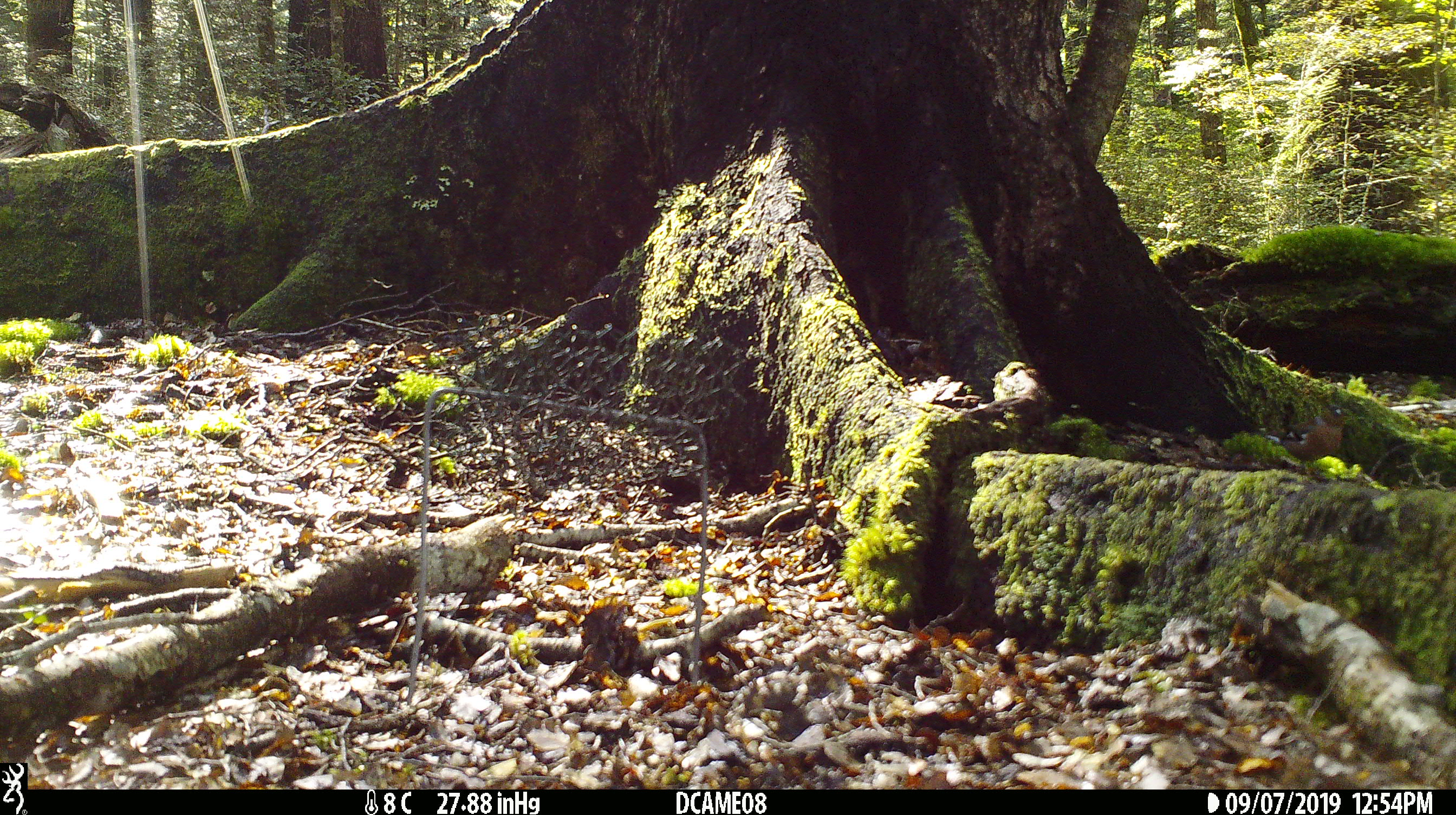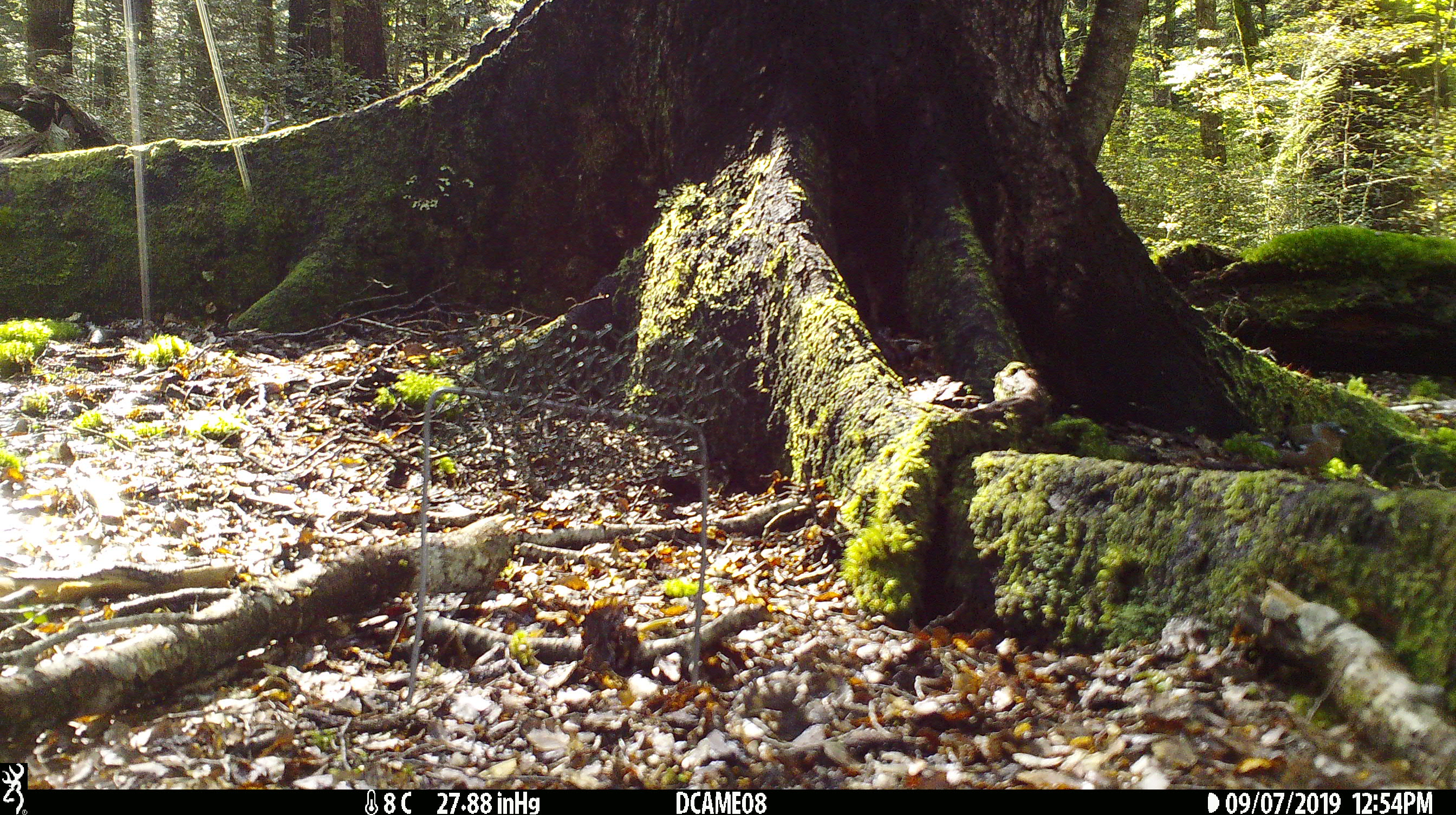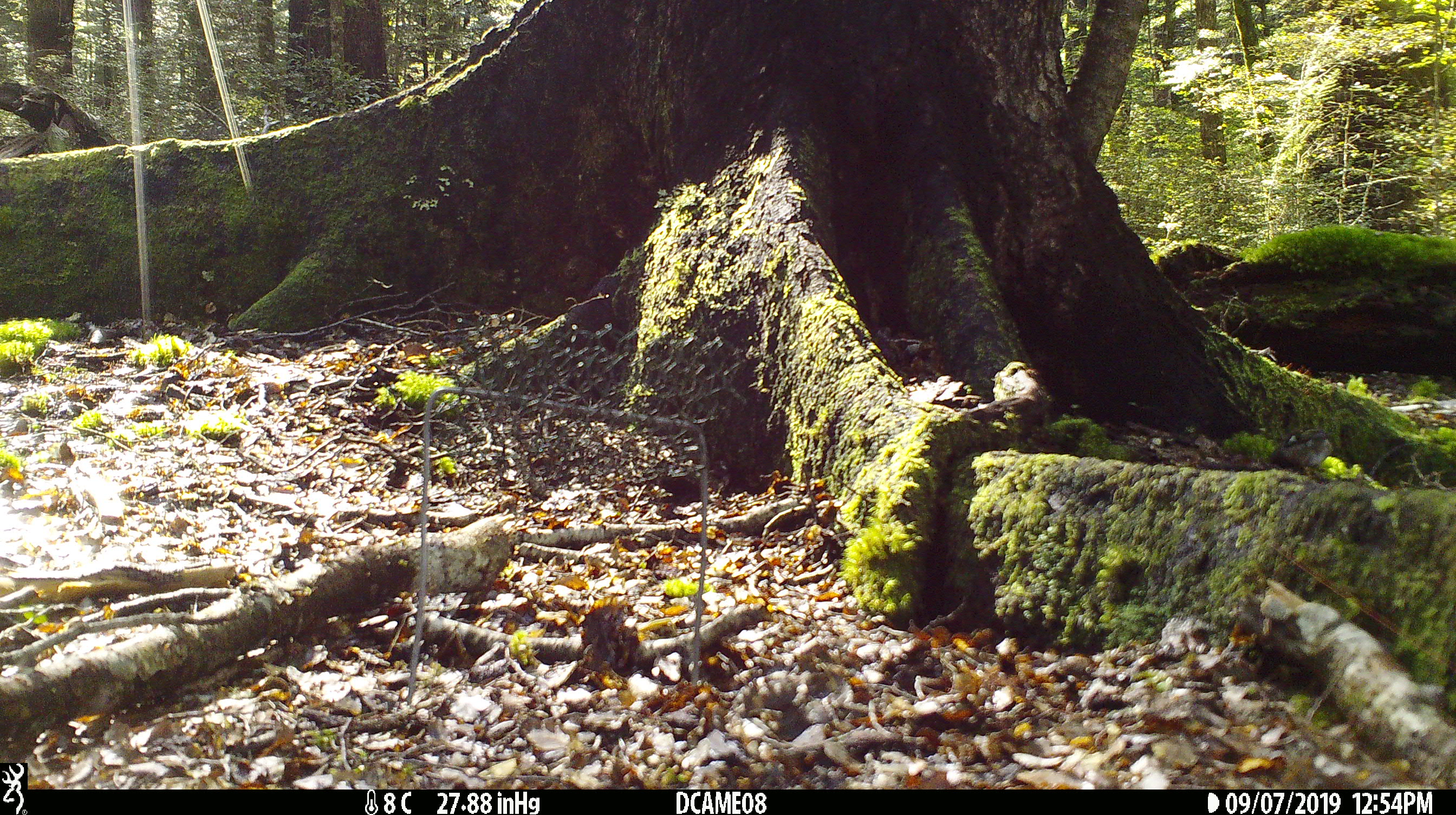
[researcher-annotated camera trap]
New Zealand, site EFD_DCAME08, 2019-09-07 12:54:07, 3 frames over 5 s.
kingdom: Animalia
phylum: Chordata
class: Aves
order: Passeriformes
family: Fringillidae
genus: Fringilla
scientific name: Fringilla coelebs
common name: common chaffinch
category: chaffinch